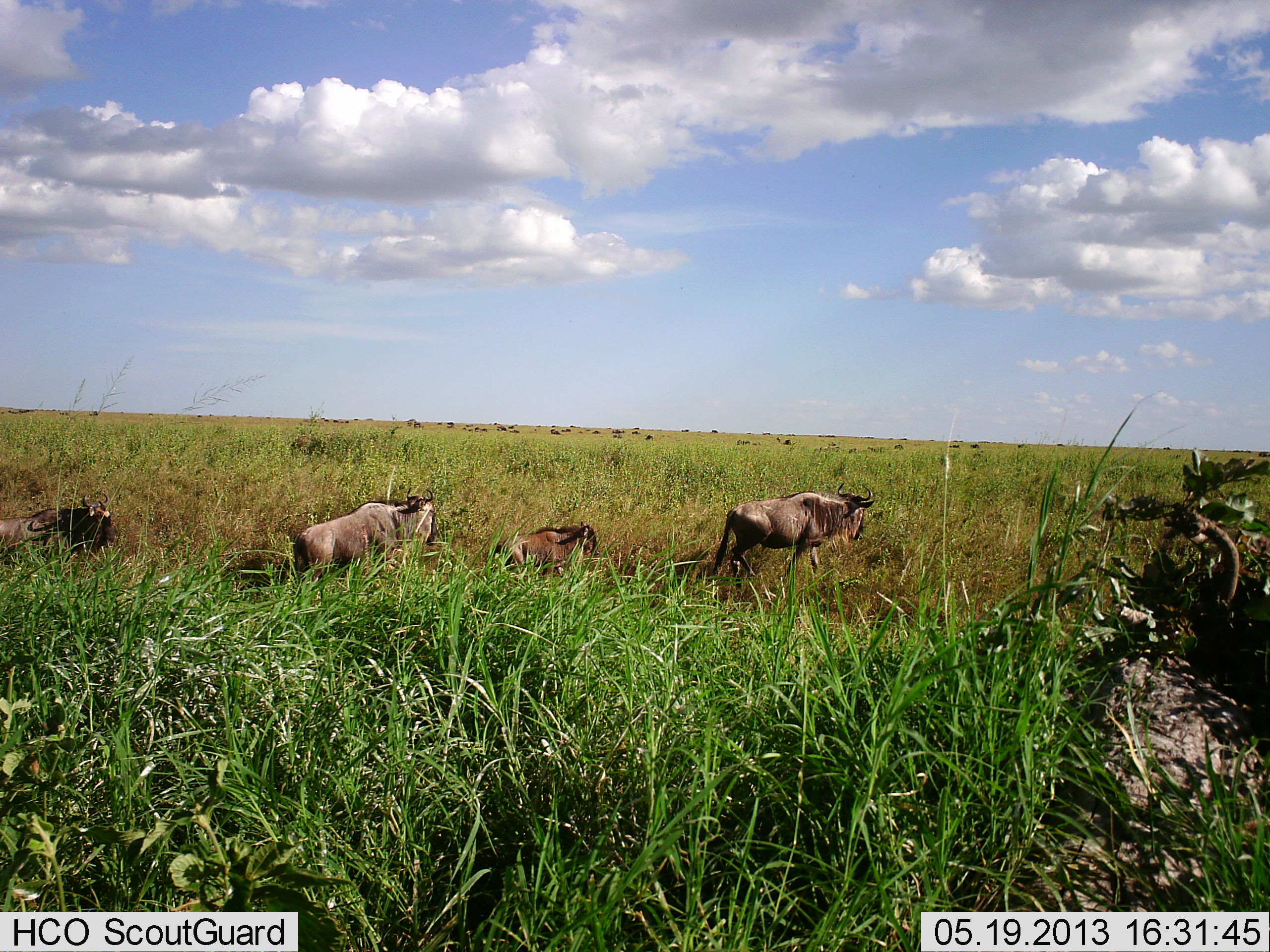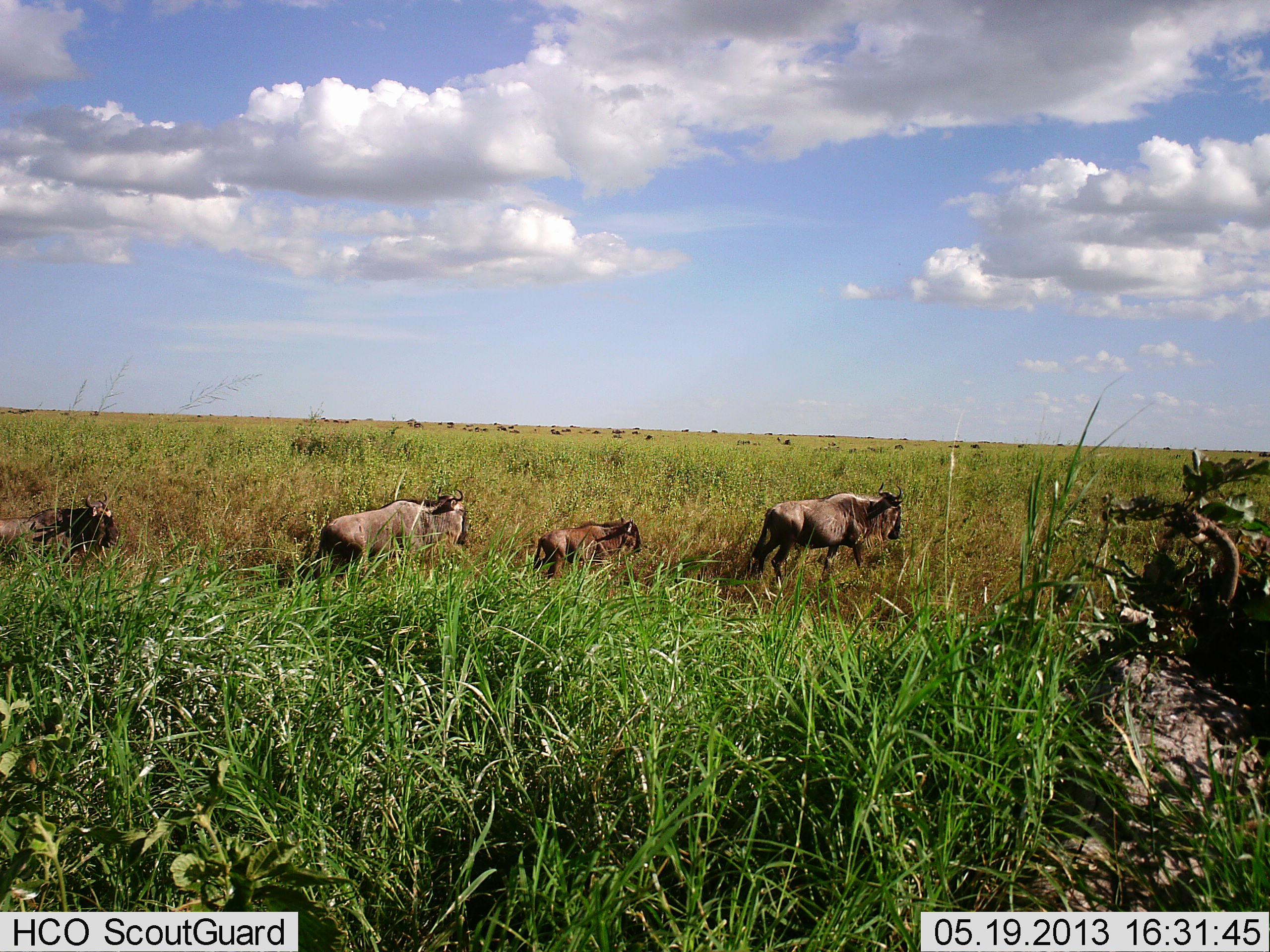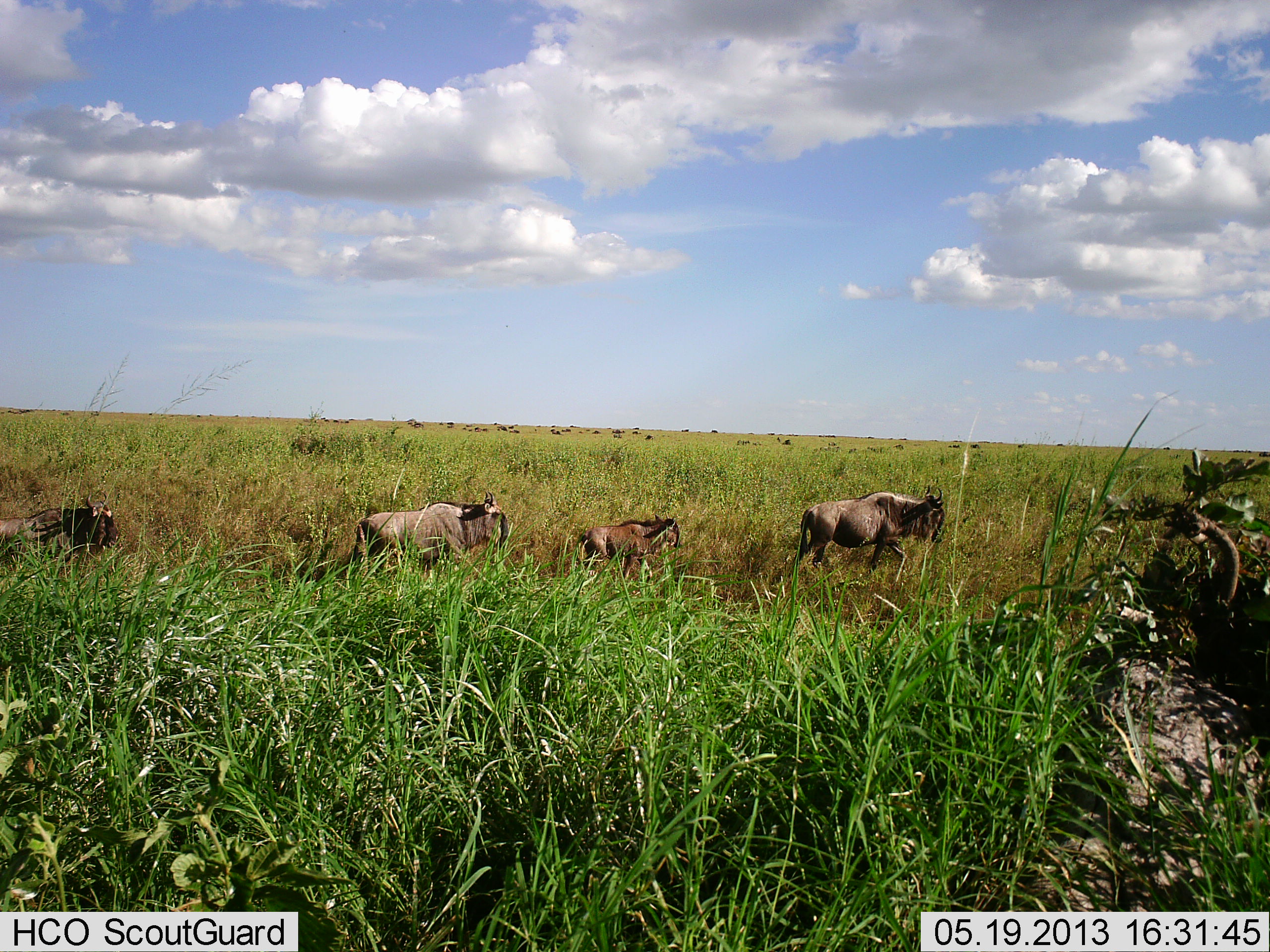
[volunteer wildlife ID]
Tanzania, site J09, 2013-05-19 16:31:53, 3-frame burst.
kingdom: Animalia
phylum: Chordata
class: Mammalia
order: Artiodactyla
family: Bovidae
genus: Connochaetes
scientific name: Connochaetes taurinus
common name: blue wildebeest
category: wildebeest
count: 4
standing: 48%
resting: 5%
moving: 100%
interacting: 0%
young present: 71%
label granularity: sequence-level